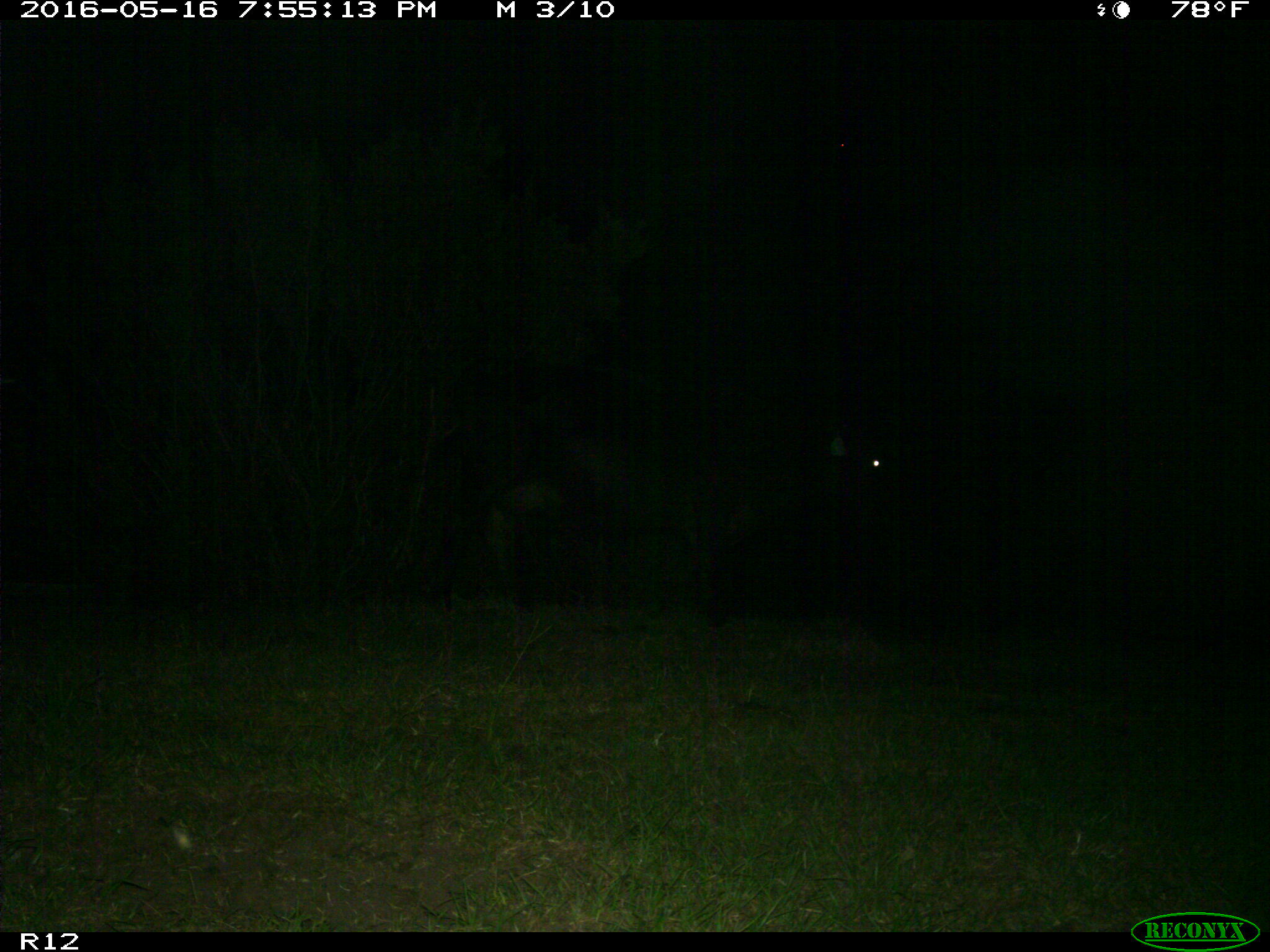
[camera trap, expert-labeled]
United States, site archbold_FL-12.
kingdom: Animalia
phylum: Chordata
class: Mammalia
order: Artiodactyla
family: Bovidae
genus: Bos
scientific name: Bos taurus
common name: domestic cow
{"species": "Bos taurus (domestic cow)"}